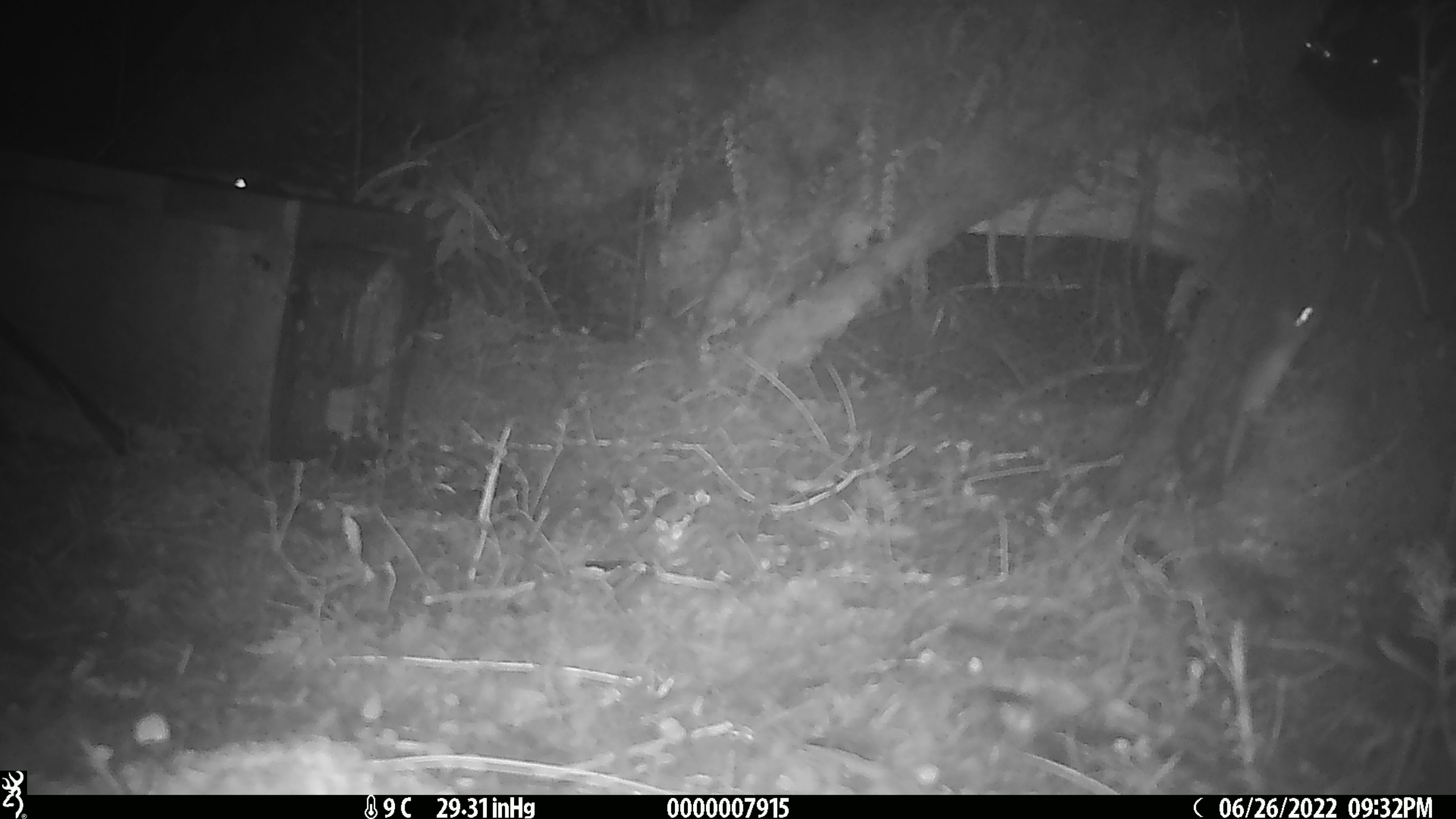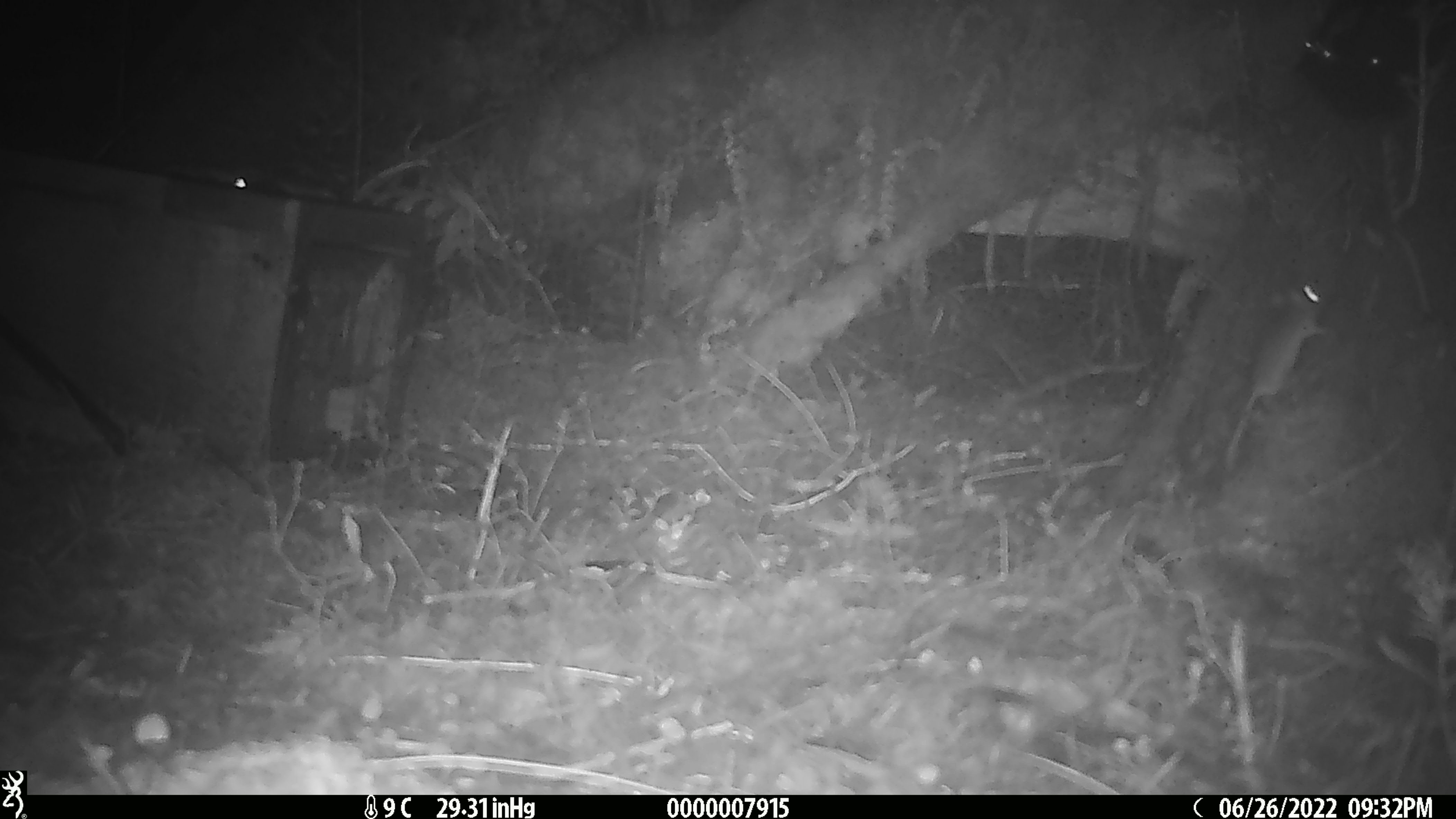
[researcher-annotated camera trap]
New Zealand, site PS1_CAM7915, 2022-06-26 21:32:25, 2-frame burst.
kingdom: Animalia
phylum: Chordata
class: Mammalia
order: Rodentia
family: Muridae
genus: Mus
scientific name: Mus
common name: mouse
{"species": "mouse (Mus)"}